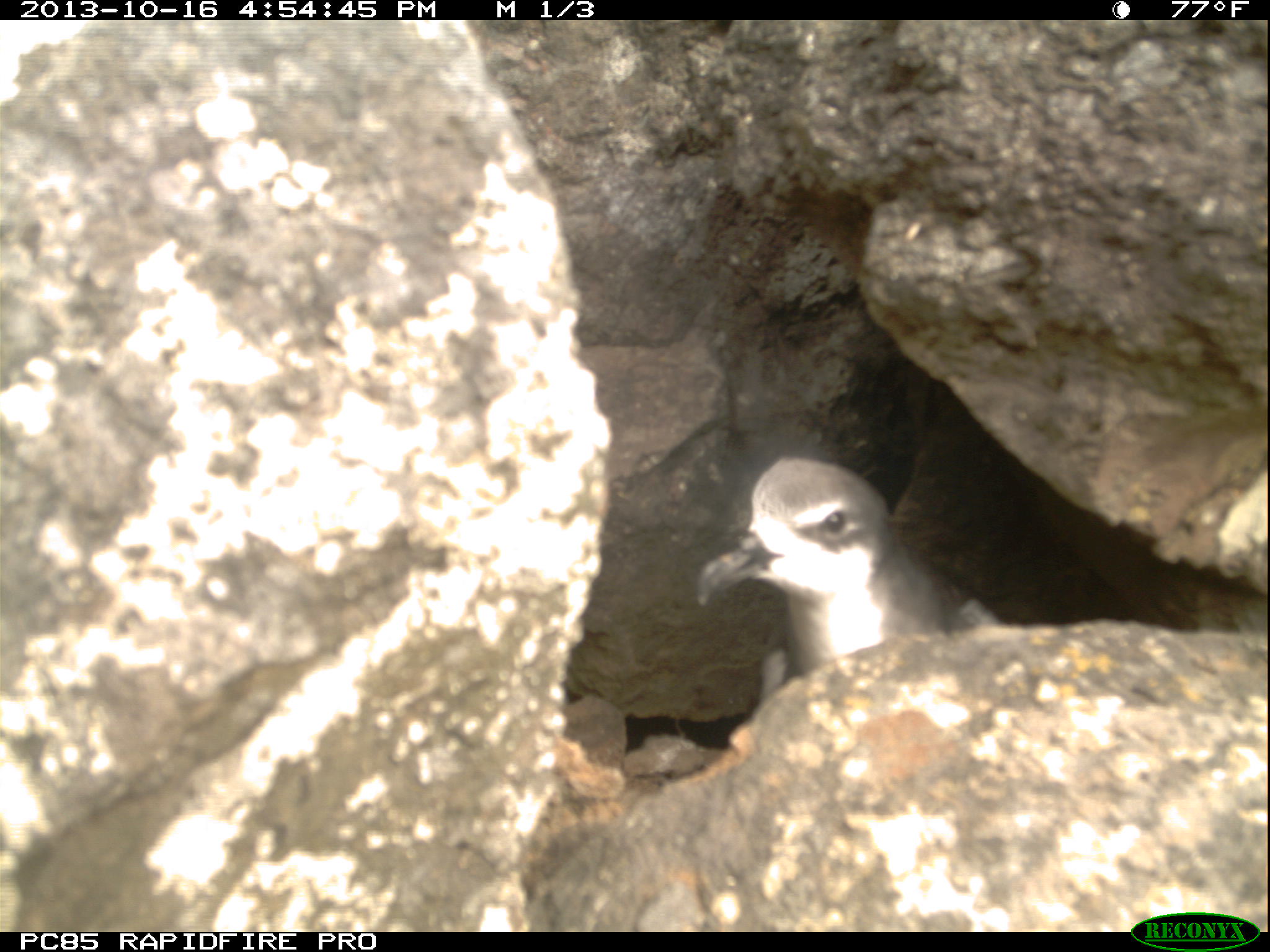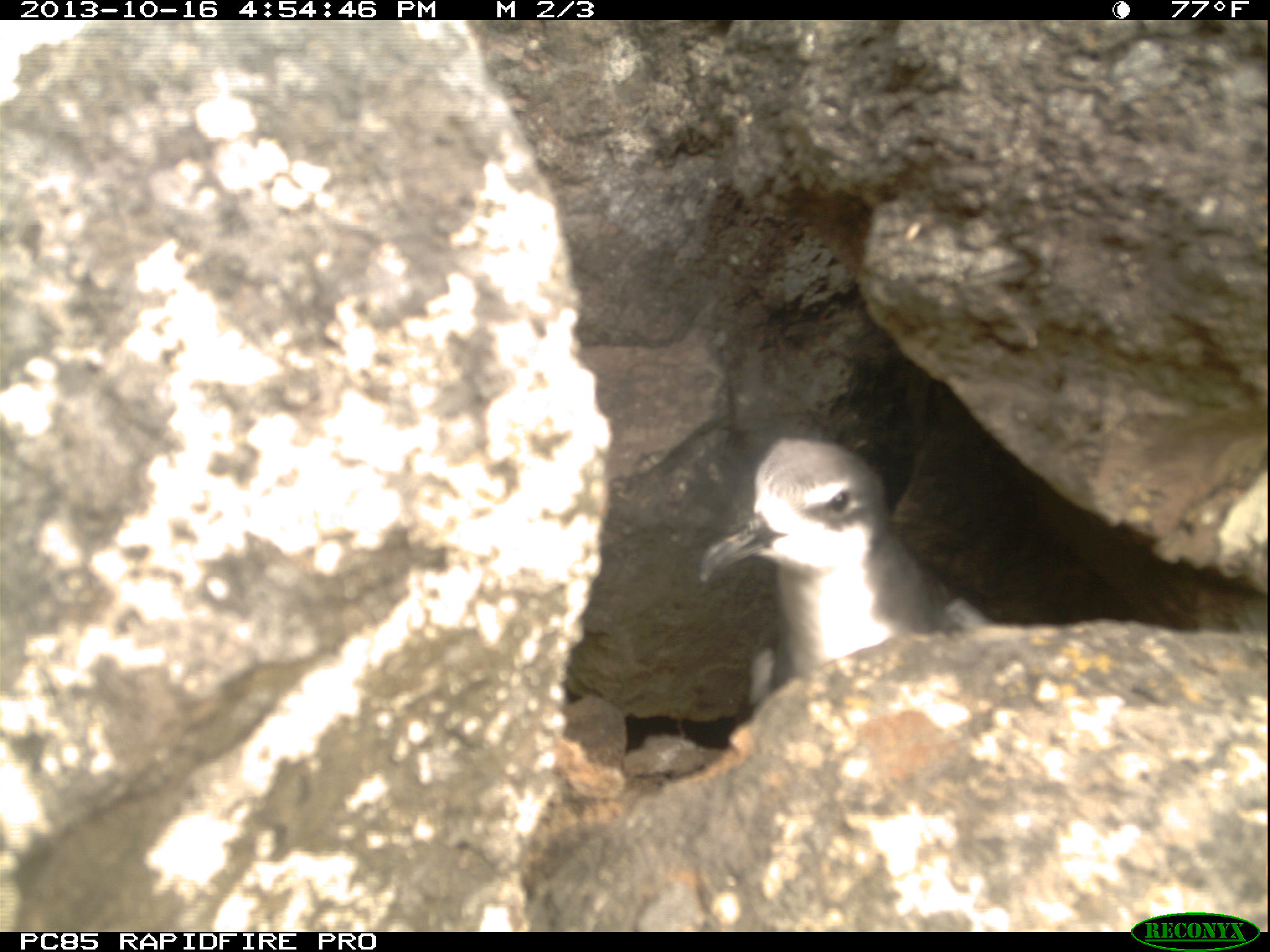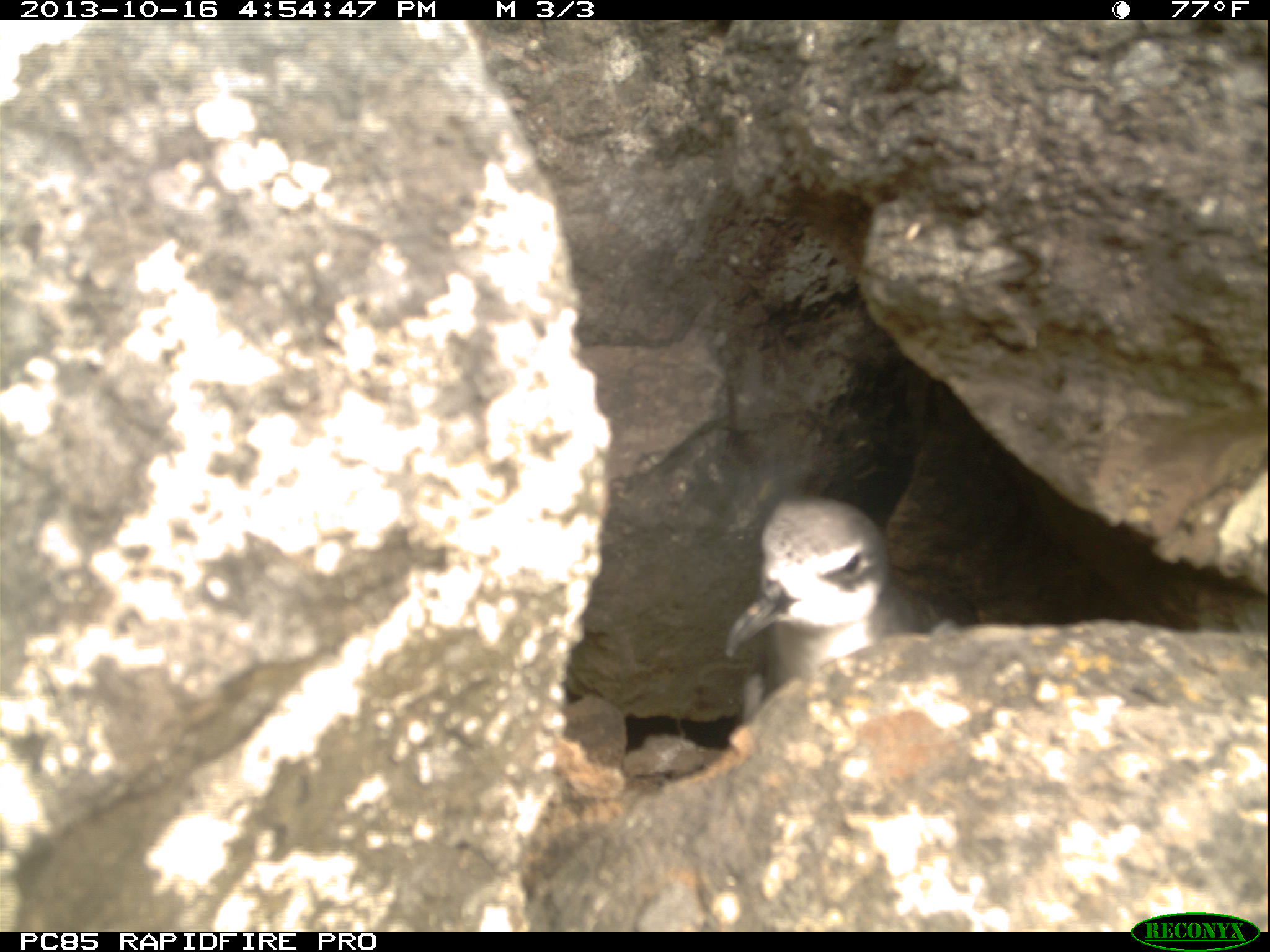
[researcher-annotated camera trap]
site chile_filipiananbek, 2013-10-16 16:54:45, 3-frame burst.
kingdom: Animalia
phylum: Chordata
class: Aves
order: Procellariiformes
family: Procellariidae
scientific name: Procellariidae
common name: petrel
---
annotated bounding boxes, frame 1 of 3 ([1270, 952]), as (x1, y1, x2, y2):
petrel: (692, 450, 989, 692)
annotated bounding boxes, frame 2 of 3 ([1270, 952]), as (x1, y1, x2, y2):
petrel: (695, 431, 994, 708)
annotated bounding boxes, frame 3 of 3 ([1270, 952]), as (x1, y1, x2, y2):
petrel: (726, 491, 942, 704)